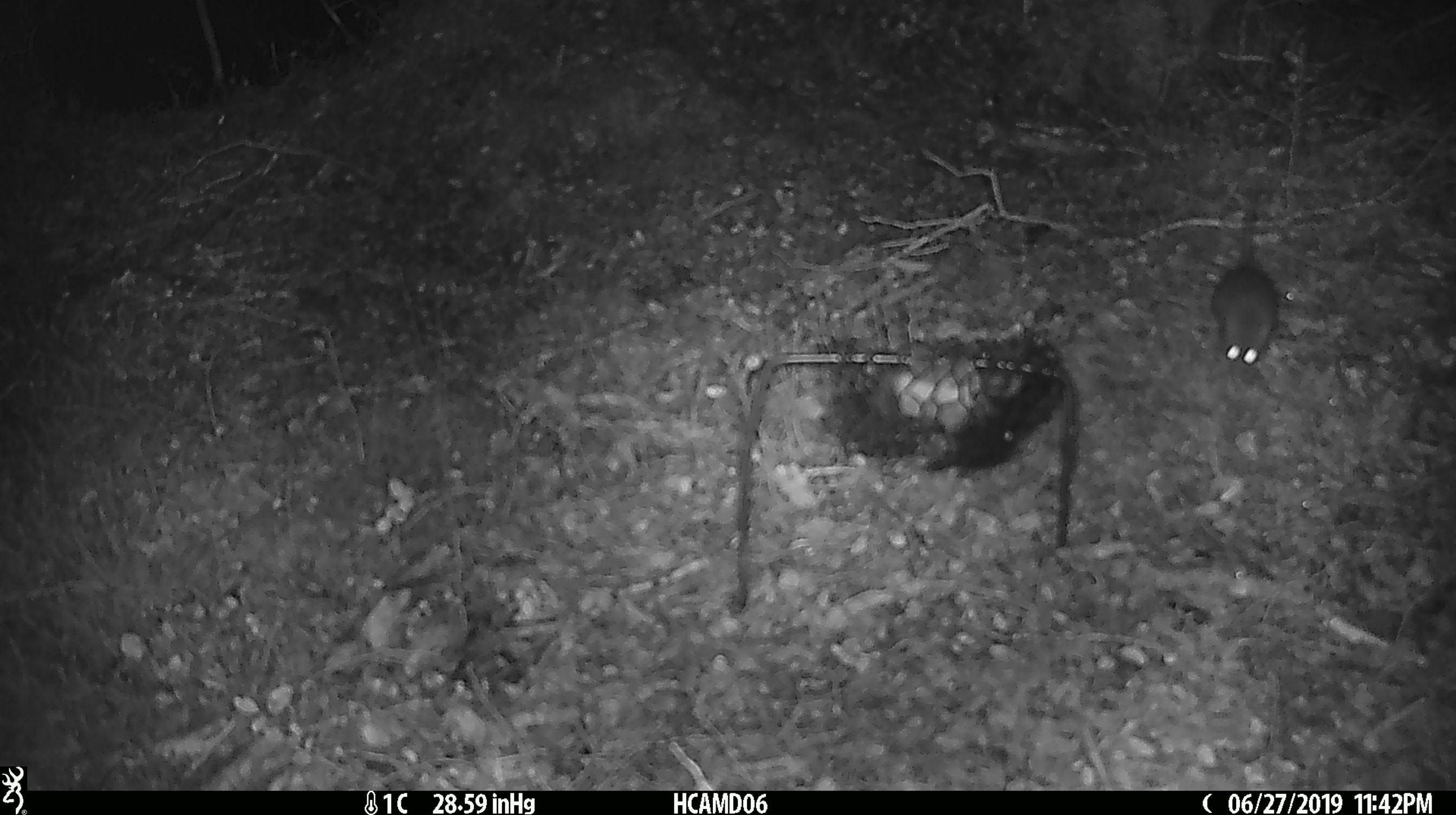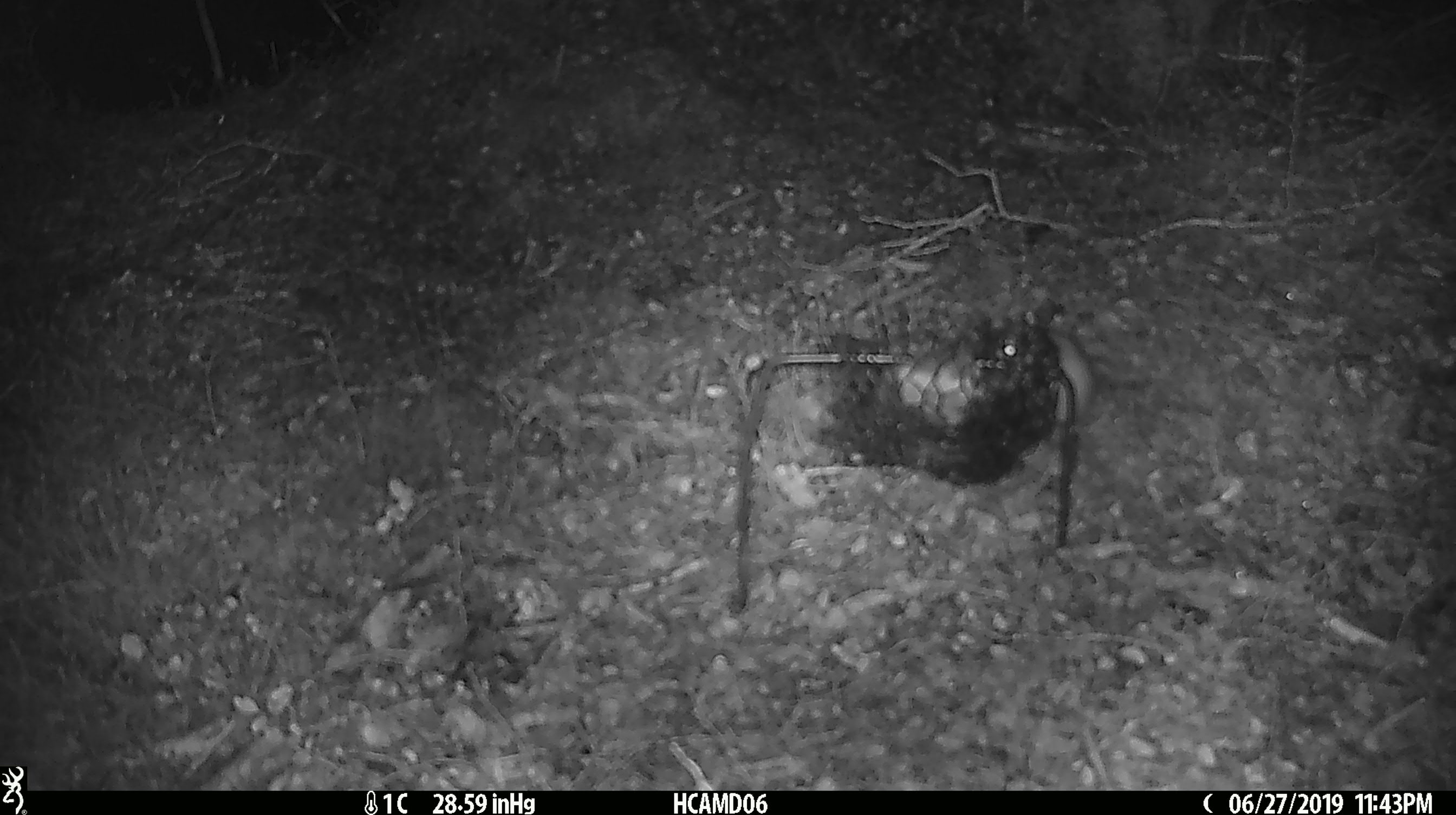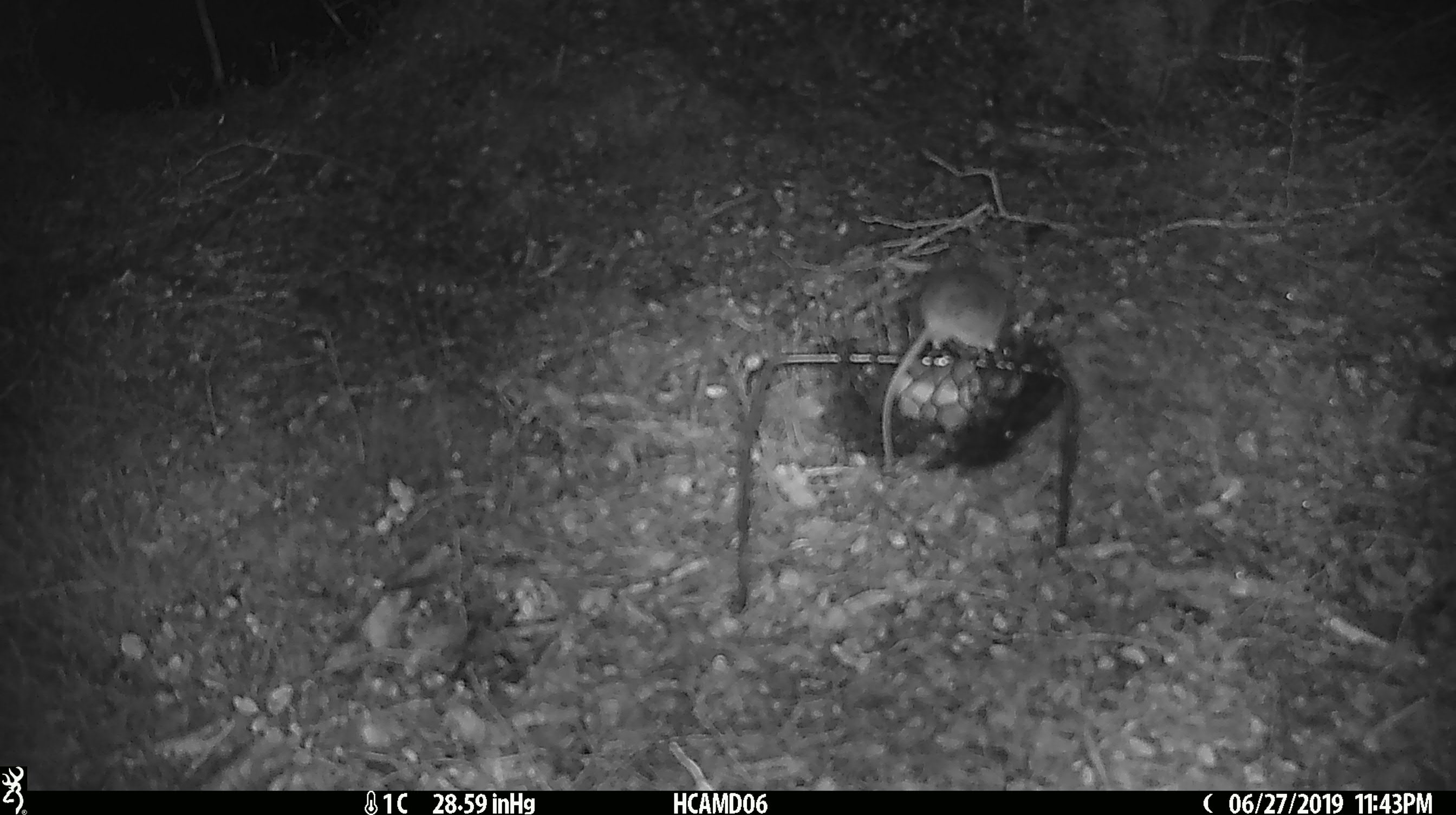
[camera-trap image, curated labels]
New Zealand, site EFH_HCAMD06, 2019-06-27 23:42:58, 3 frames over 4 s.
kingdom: Animalia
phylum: Chordata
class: Mammalia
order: Rodentia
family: Muridae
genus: Mus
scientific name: Mus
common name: mouse